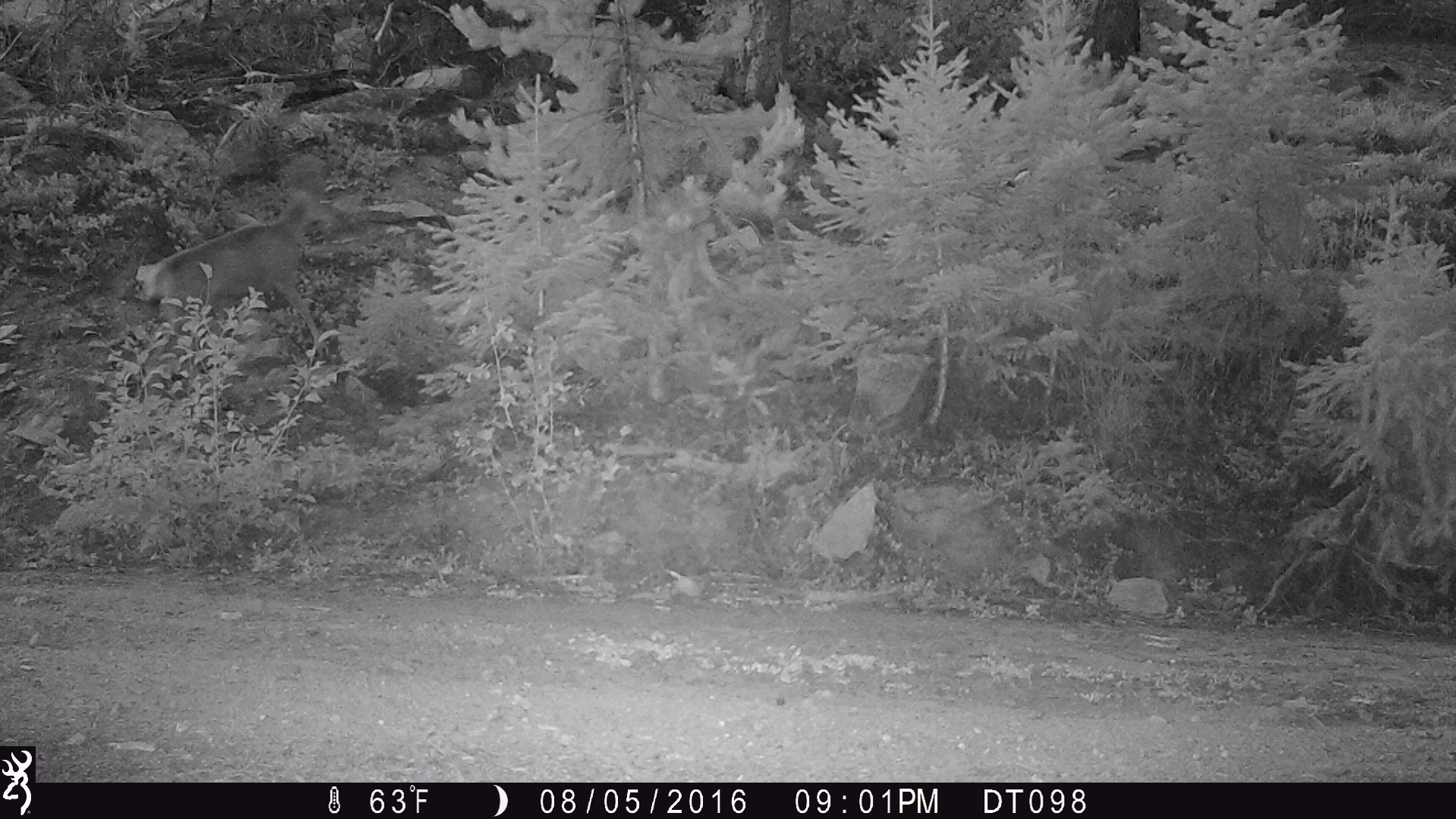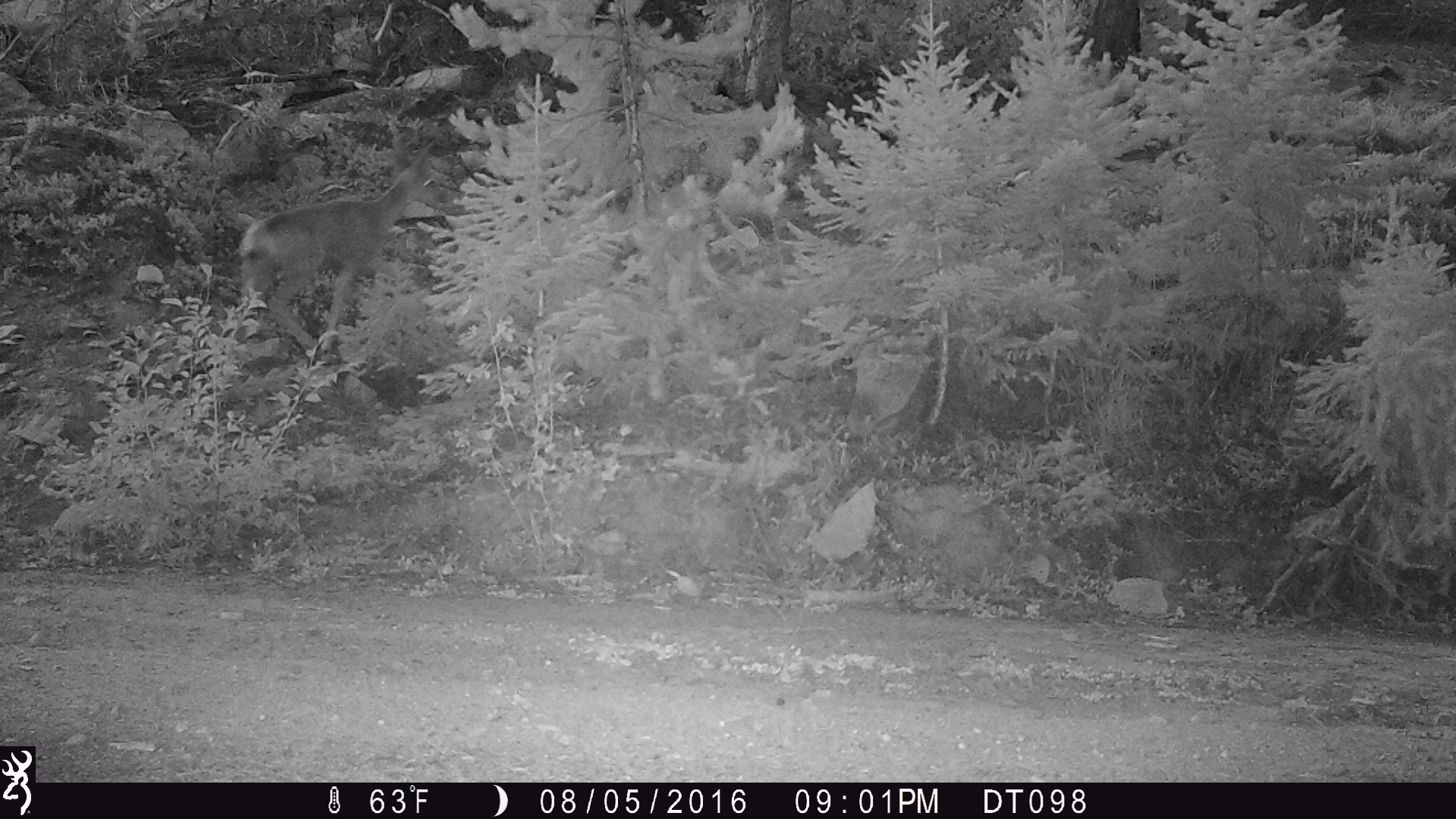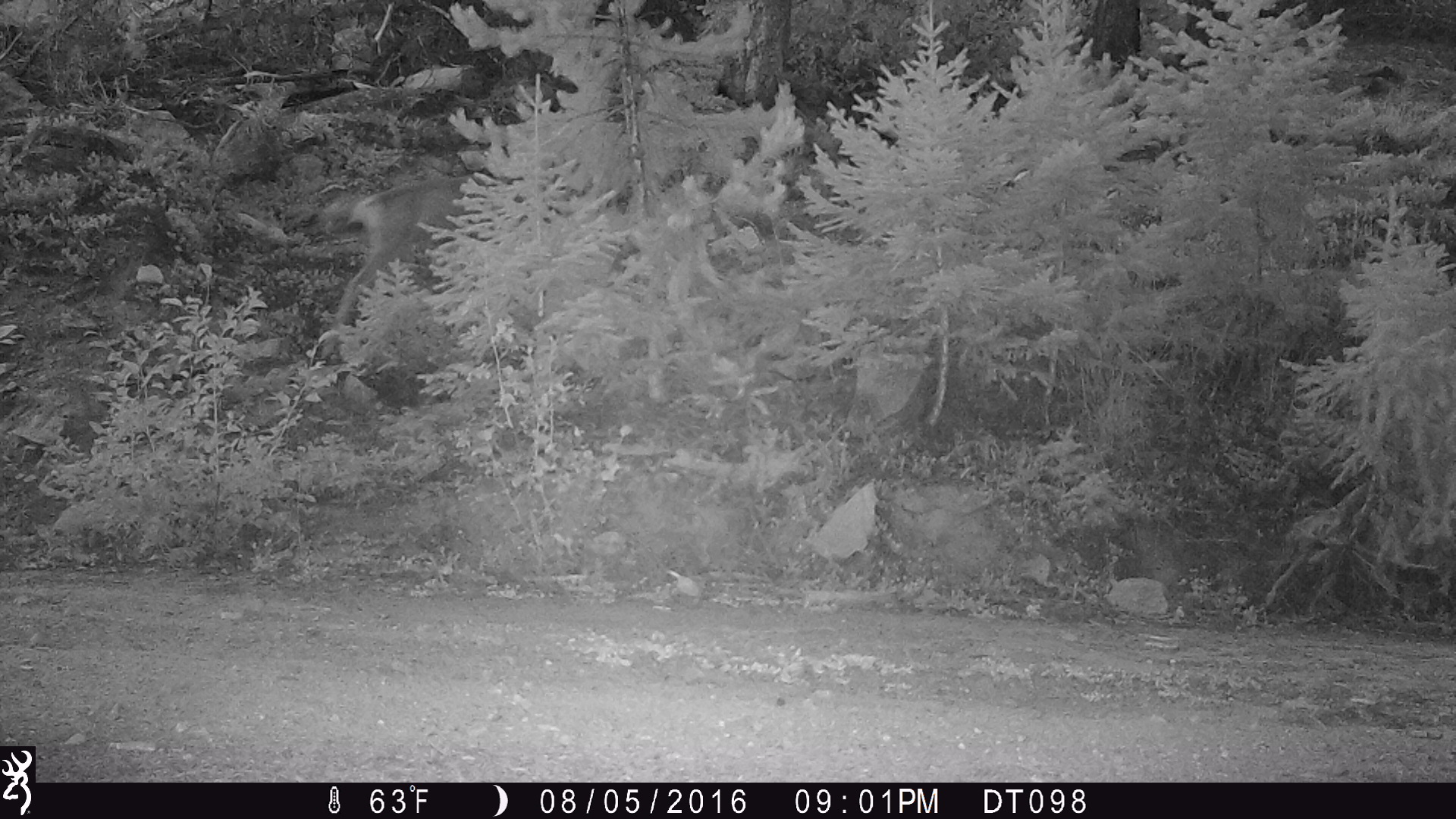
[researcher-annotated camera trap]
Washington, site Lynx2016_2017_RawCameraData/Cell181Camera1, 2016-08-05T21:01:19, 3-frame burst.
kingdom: Animalia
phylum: Chordata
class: Mammalia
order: Artiodactyla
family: Cervidae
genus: Odocoileus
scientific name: Odocoileus hemionus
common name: mule deer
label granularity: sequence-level